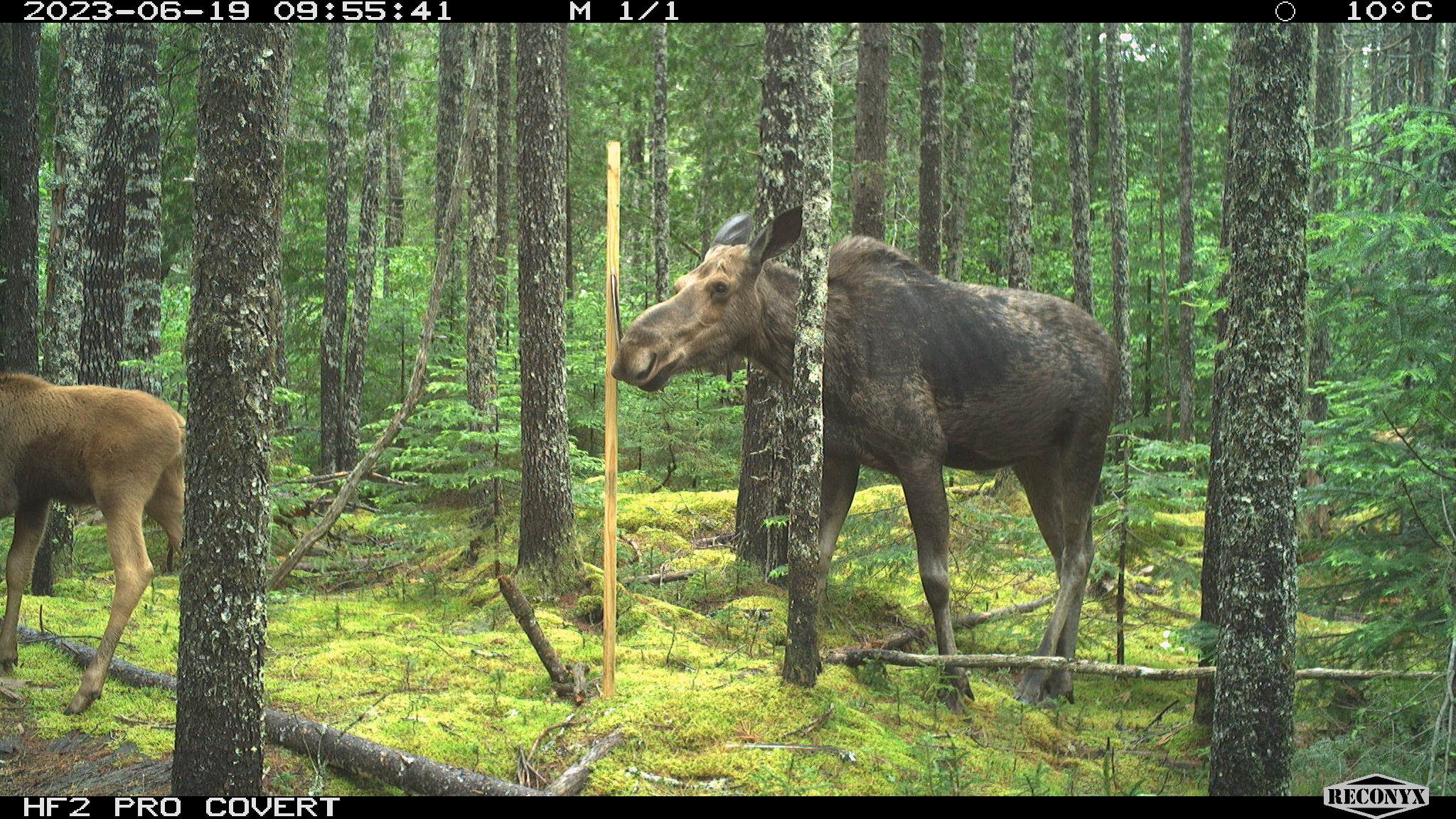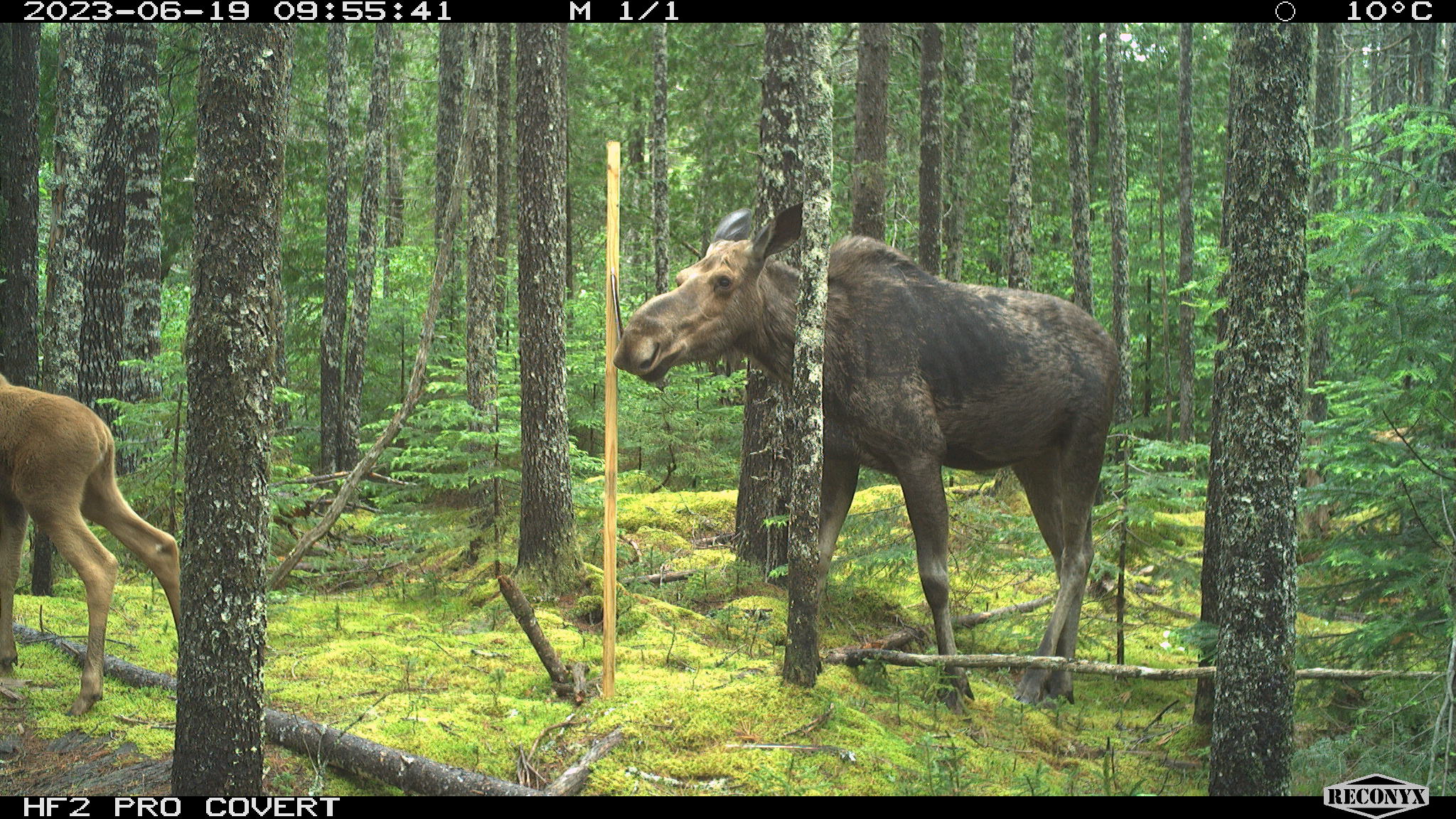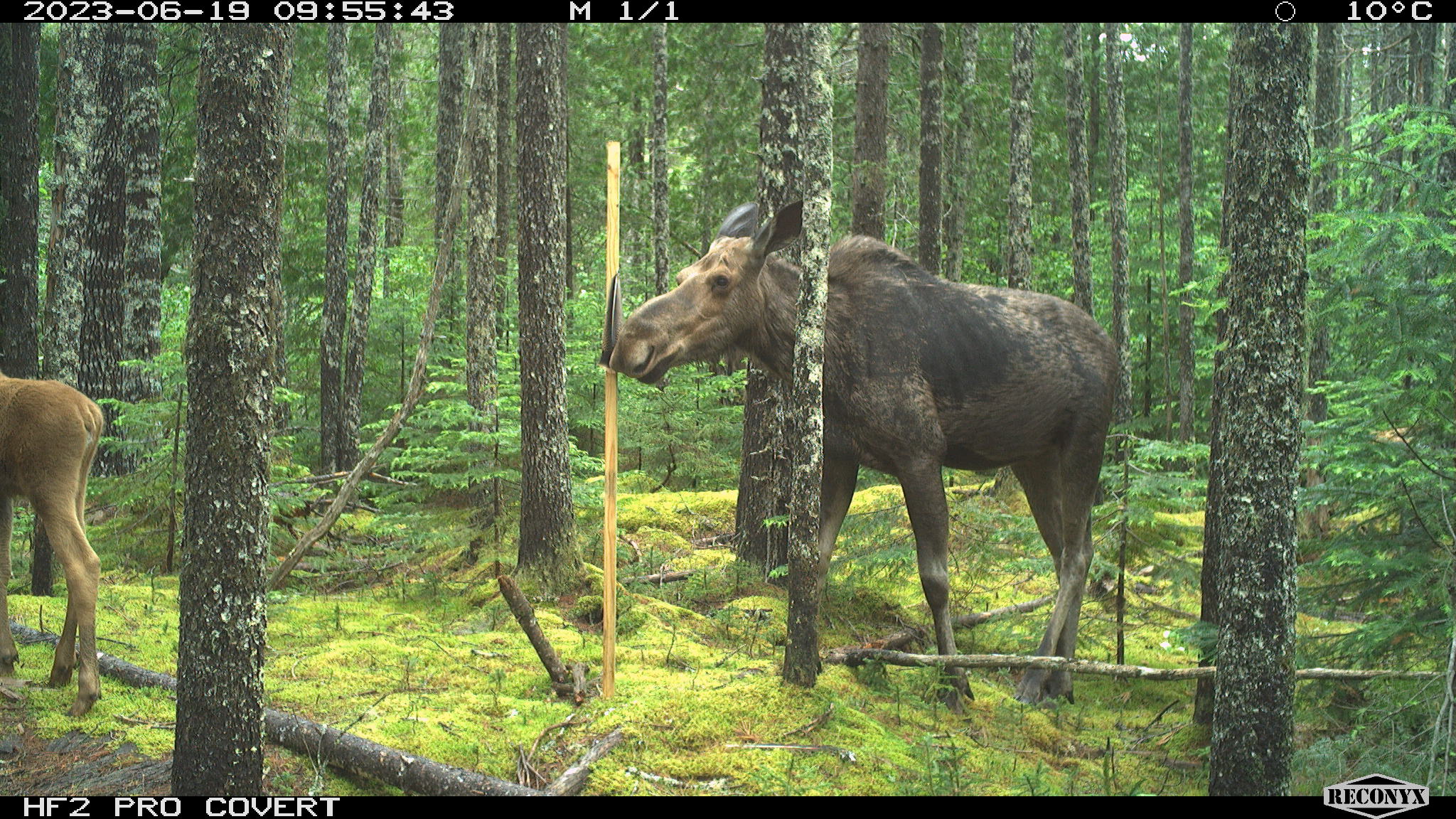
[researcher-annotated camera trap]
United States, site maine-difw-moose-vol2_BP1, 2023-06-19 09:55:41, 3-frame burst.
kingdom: Animalia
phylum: Chordata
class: Mammalia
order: Artiodactyla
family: Cervidae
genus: Alces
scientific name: Alces alces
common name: moose